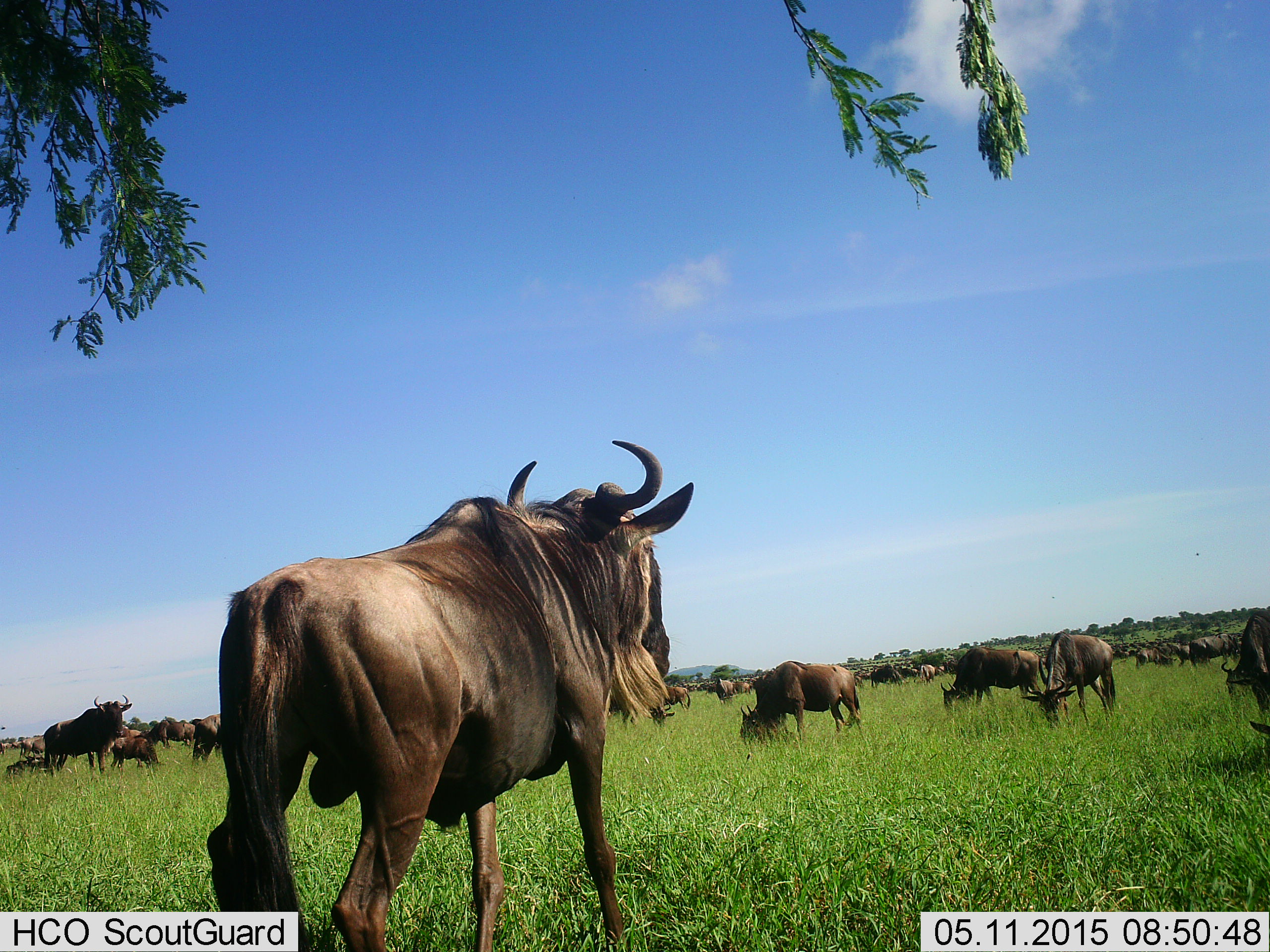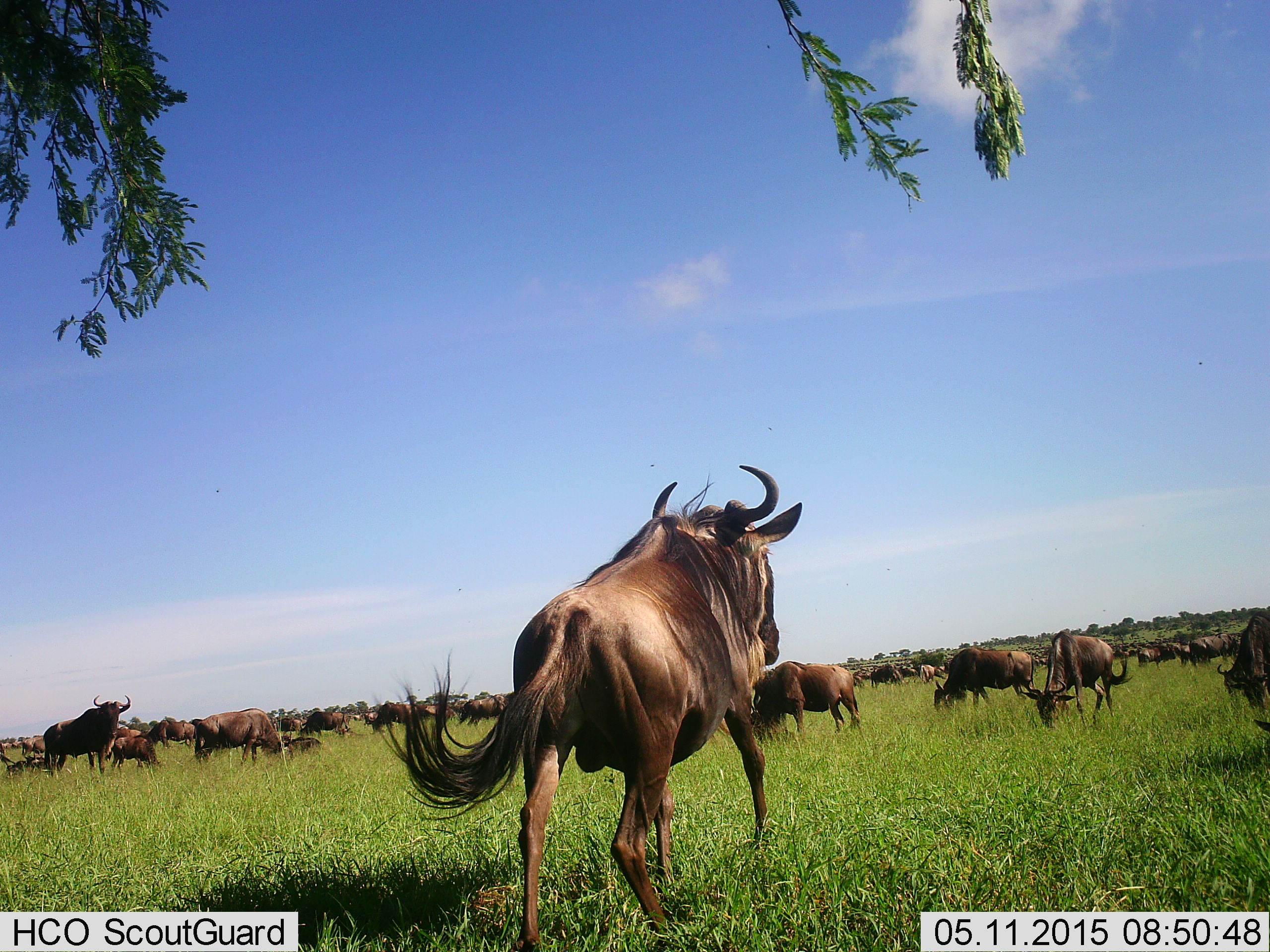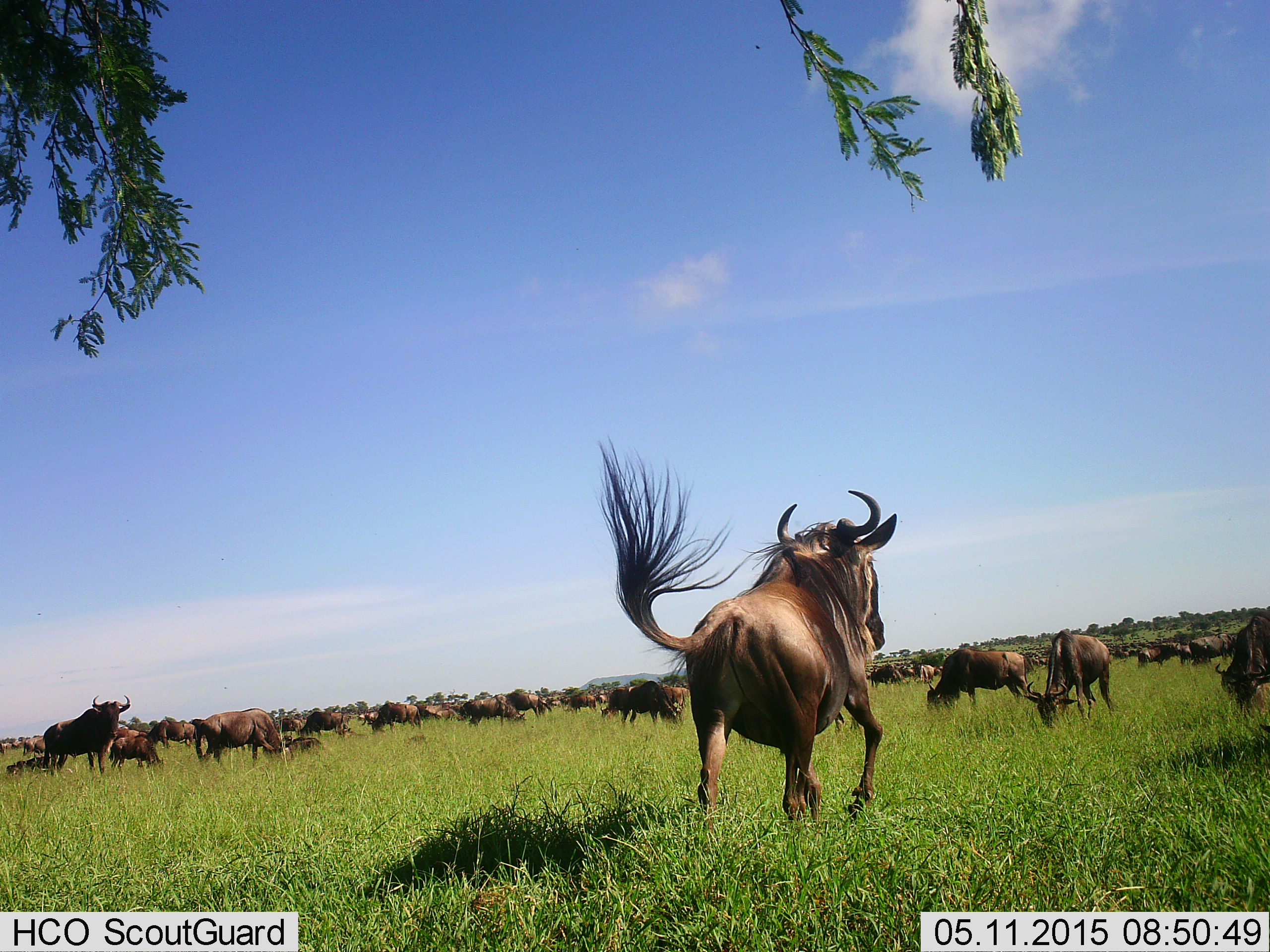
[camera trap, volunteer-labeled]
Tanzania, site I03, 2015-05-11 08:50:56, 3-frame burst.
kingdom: Animalia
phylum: Chordata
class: Mammalia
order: Artiodactyla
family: Bovidae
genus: Connochaetes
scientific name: Connochaetes taurinus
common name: blue wildebeest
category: wildebeest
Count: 11-50.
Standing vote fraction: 70%.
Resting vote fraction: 10%.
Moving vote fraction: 80%.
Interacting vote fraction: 10%.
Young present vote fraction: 10%.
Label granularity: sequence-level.